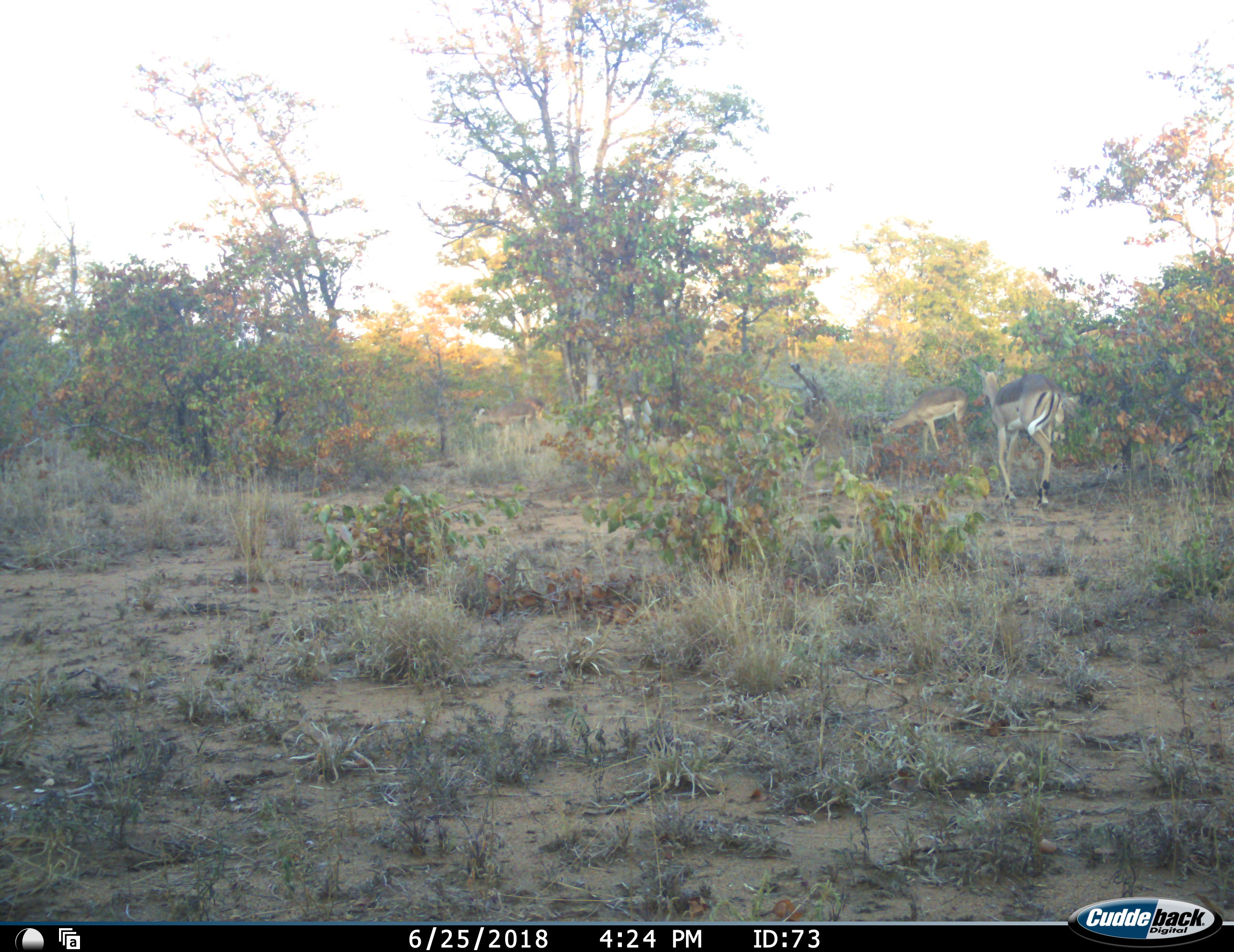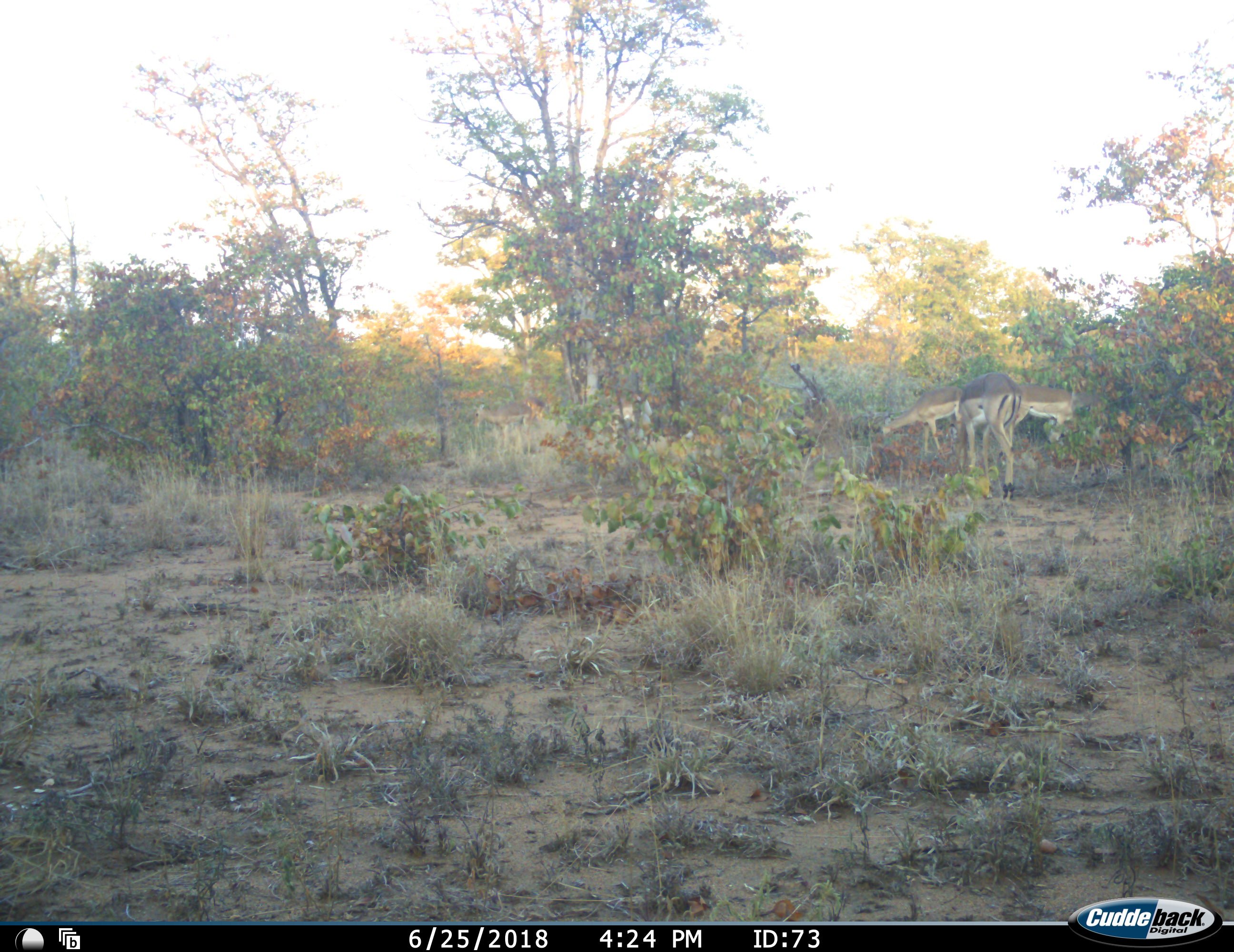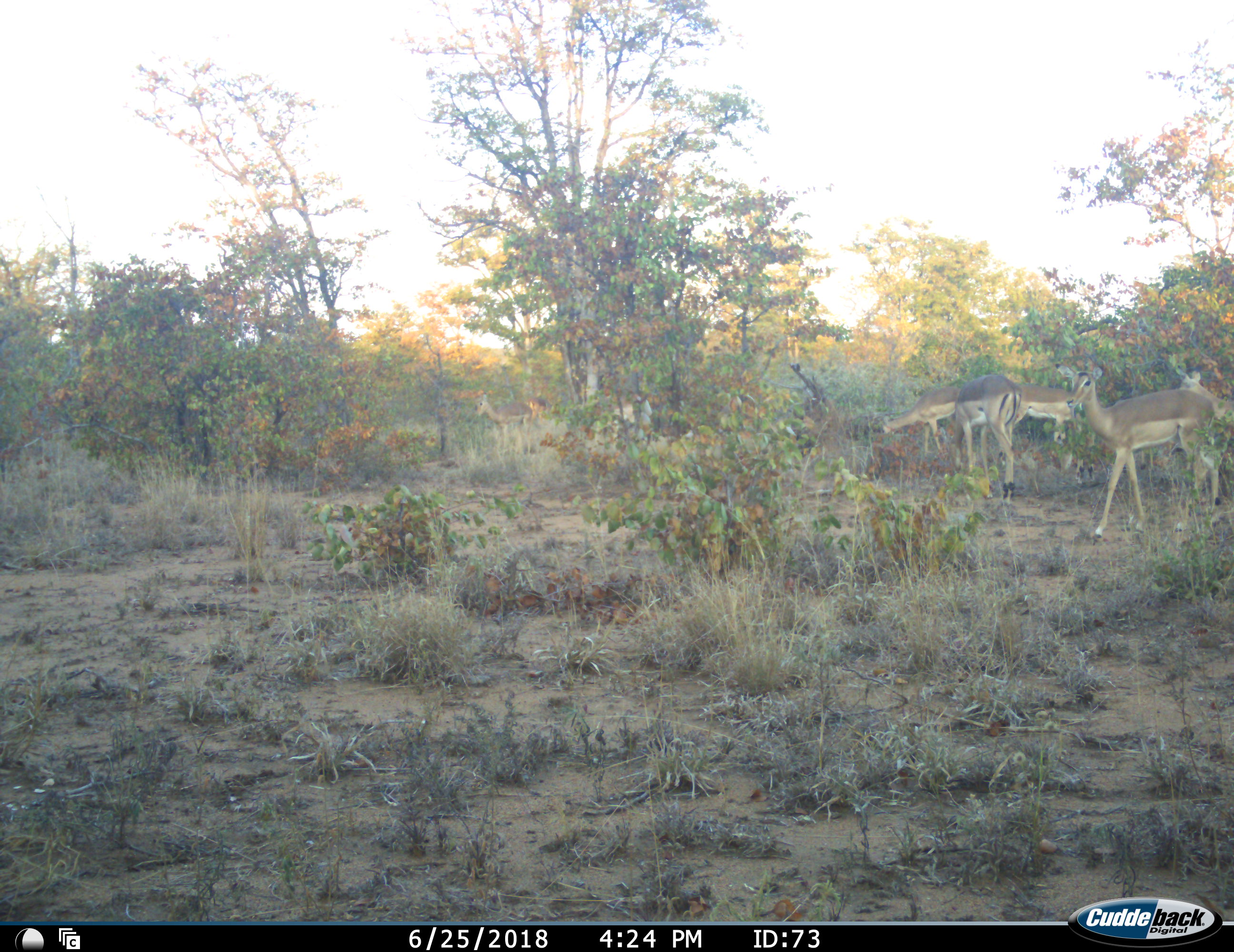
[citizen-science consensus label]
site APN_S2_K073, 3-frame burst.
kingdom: Animalia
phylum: Chordata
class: Mammalia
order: Artiodactyla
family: Bovidae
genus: Aepyceros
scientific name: Aepyceros melampus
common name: impala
Impala (Aepyceros melampus), count 5. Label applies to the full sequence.